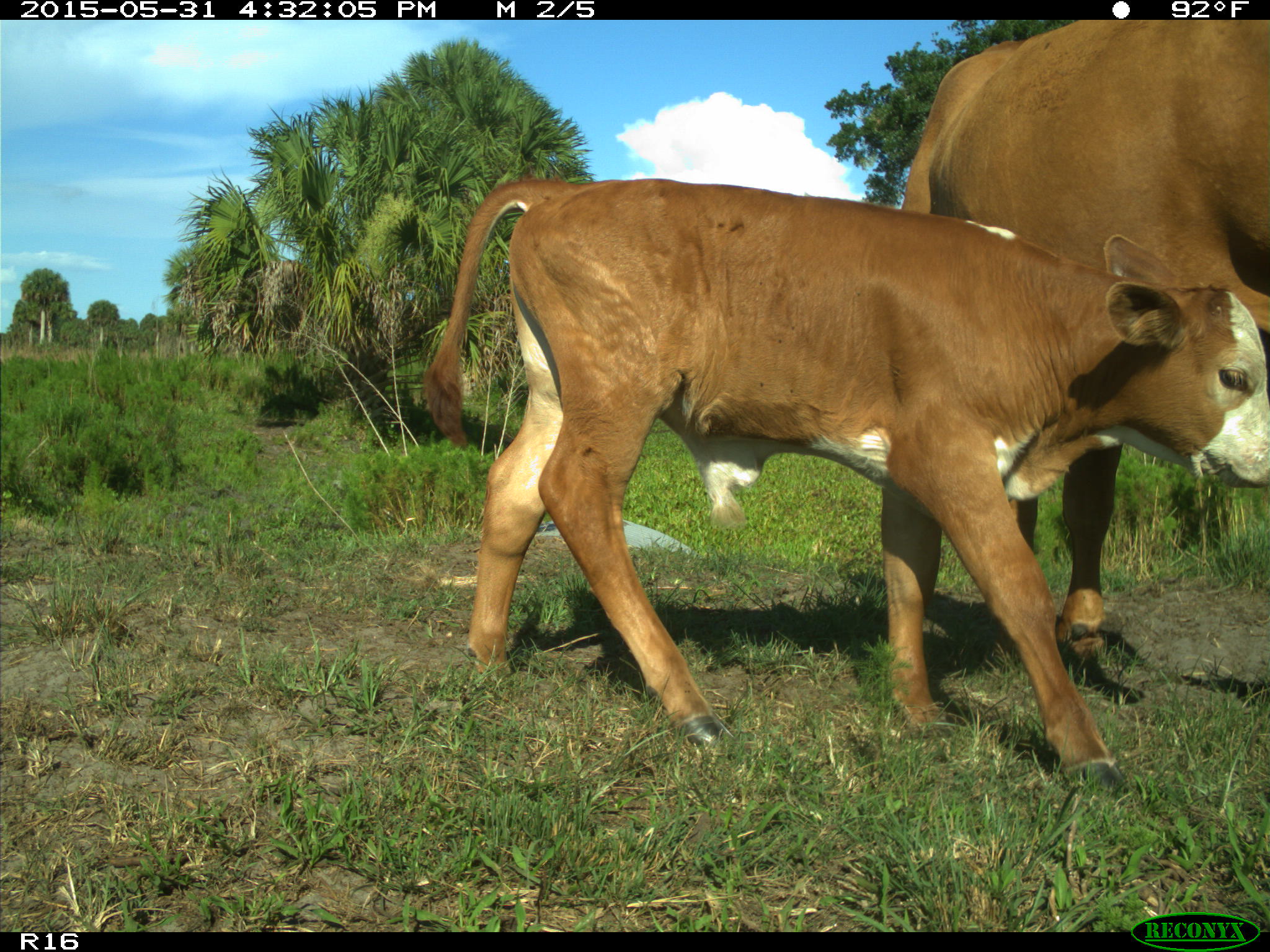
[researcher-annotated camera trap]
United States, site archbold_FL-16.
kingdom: Animalia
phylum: Chordata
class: Mammalia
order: Artiodactyla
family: Bovidae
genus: Bos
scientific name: Bos taurus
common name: domestic cow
Bos taurus (domestic cow).